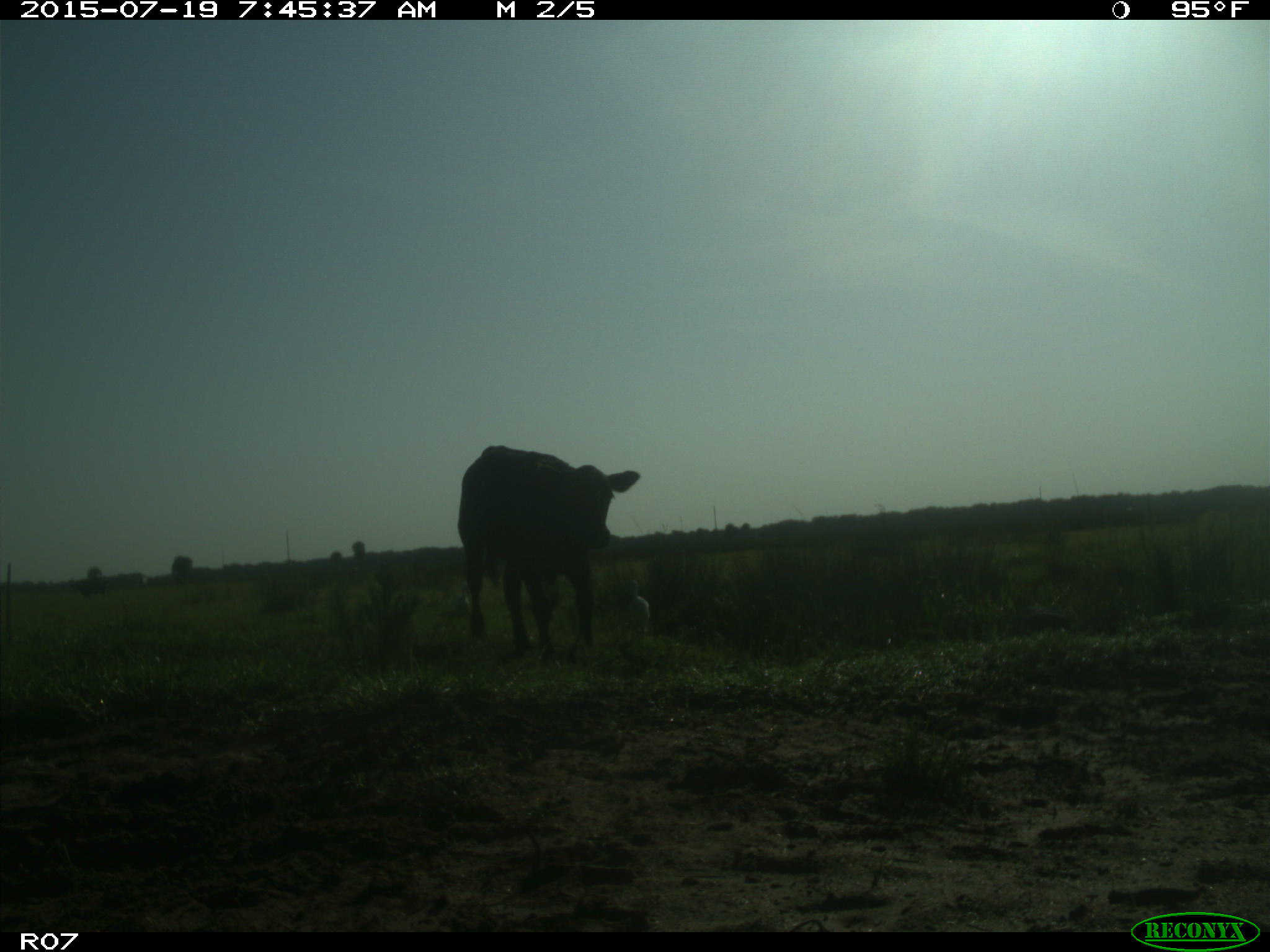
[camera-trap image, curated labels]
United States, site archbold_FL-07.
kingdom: Animalia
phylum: Chordata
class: Mammalia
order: Artiodactyla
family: Bovidae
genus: Bos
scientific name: Bos taurus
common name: domestic cow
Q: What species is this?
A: Bos taurus (domestic cow).